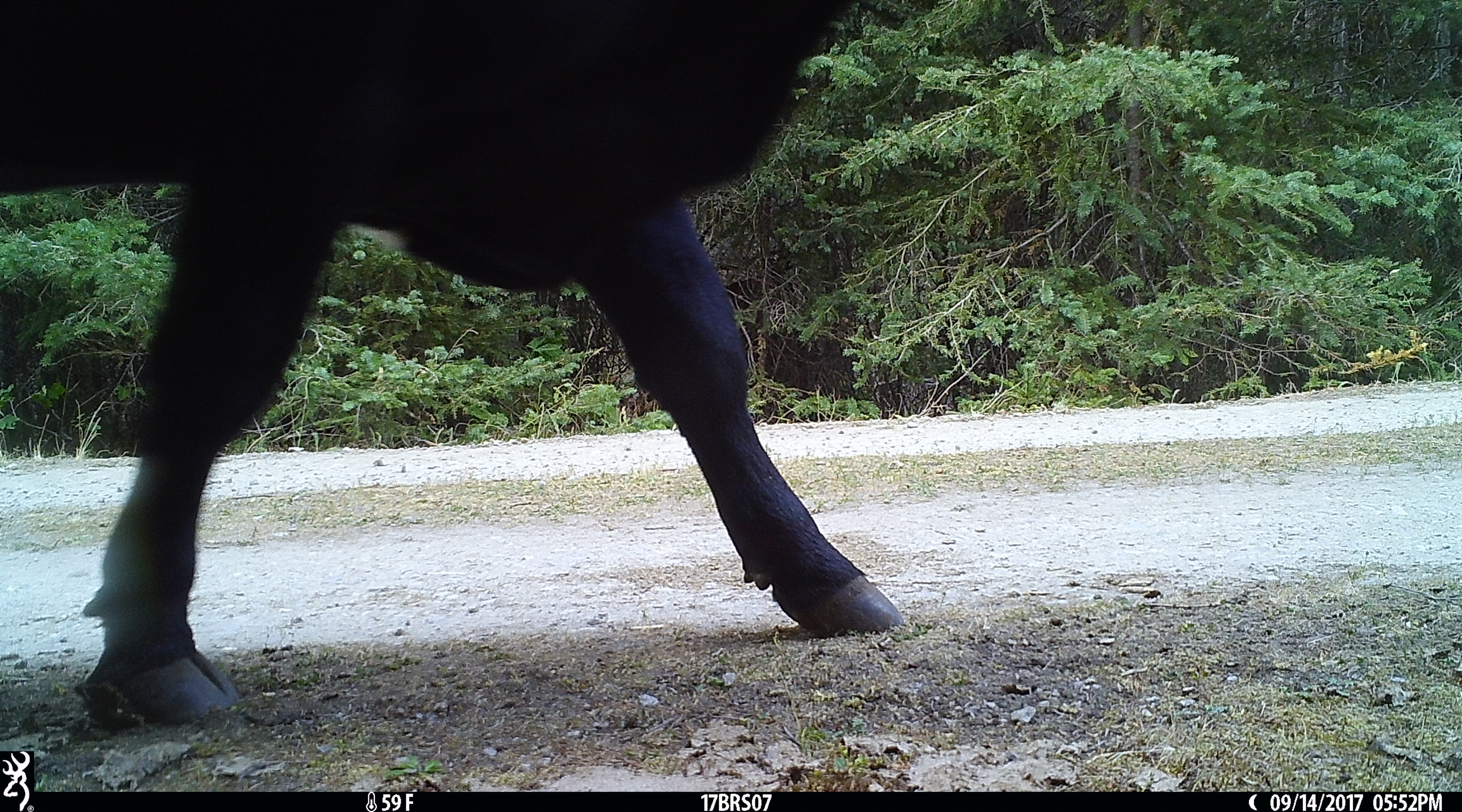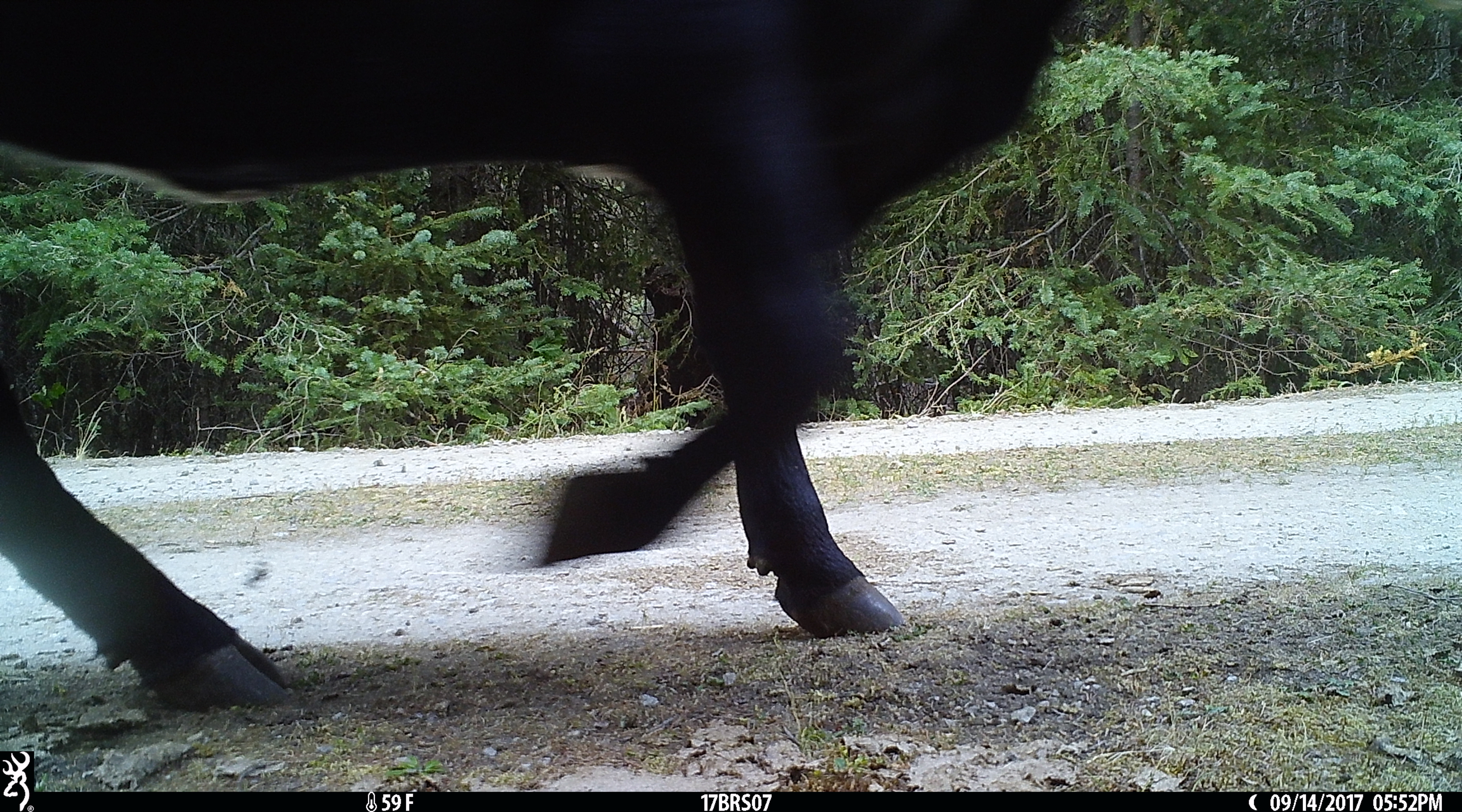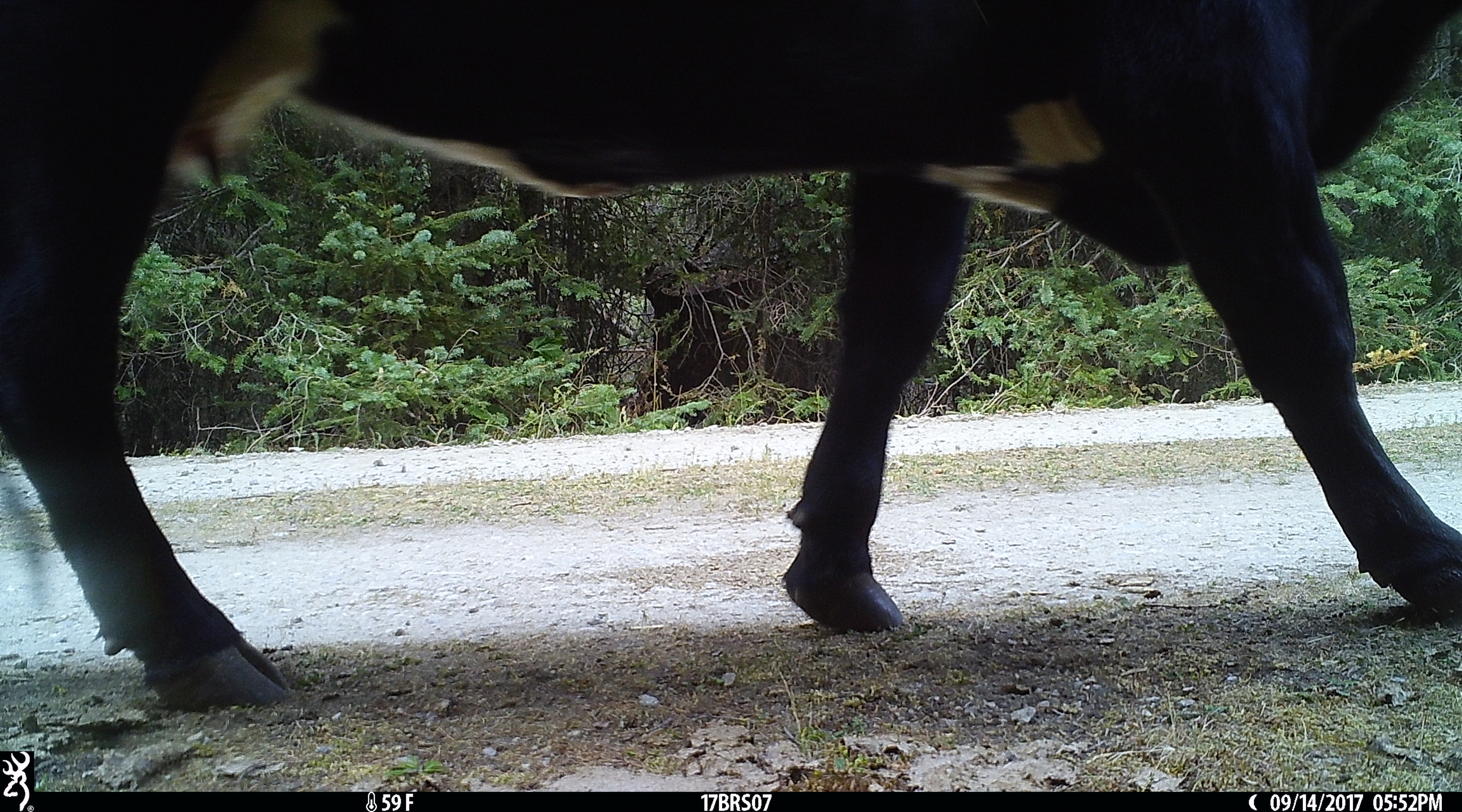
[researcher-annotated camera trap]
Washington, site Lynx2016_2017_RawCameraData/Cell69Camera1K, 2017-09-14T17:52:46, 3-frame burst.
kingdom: Animalia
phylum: Chordata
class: Mammalia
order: Artiodactyla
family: Bovidae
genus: Bos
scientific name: Bos taurus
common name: domestic cattle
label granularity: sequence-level